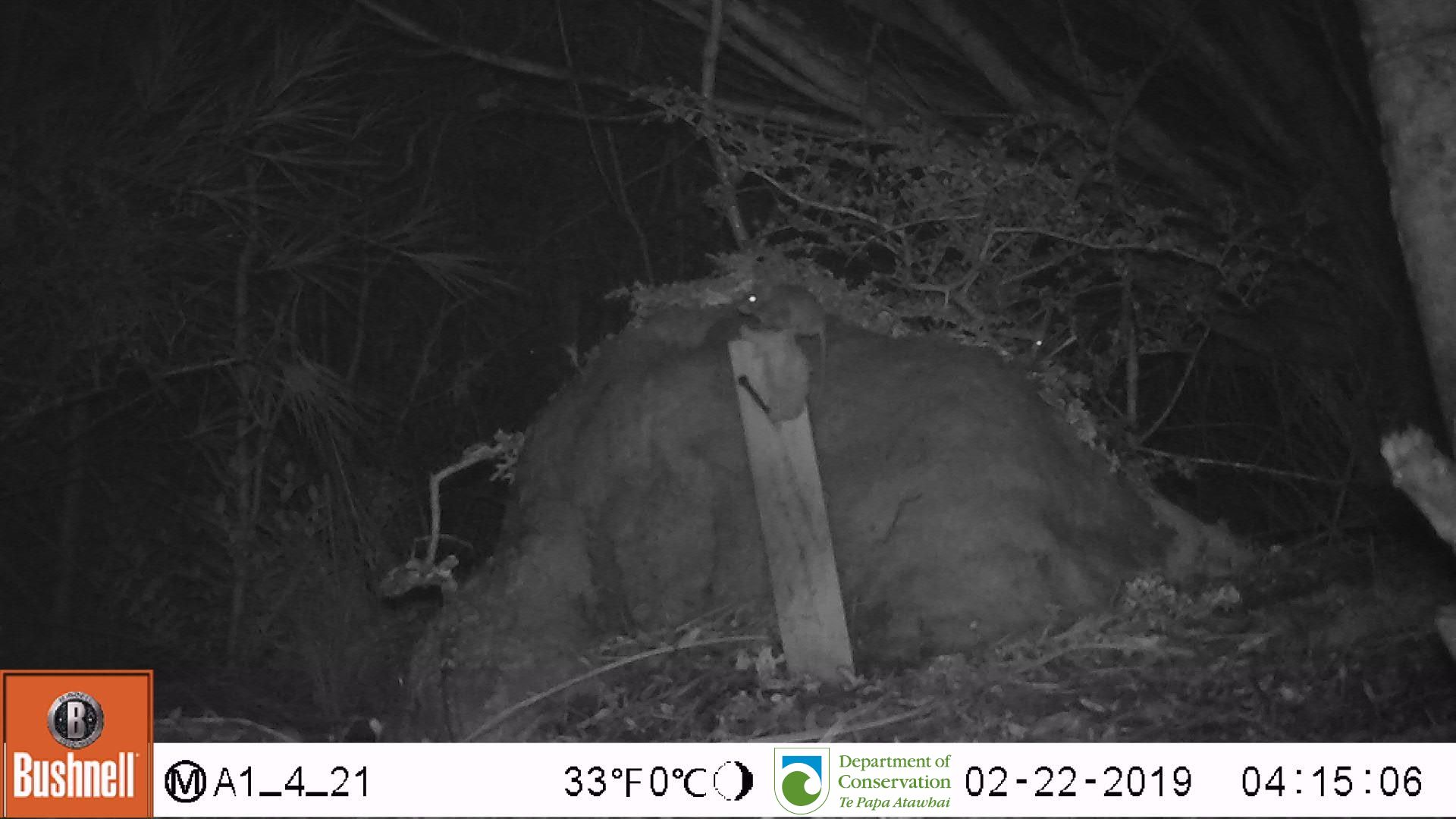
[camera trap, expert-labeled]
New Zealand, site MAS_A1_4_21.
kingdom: Animalia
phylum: Chordata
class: Mammalia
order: Rodentia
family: Muridae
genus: Mus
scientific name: Mus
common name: mouse